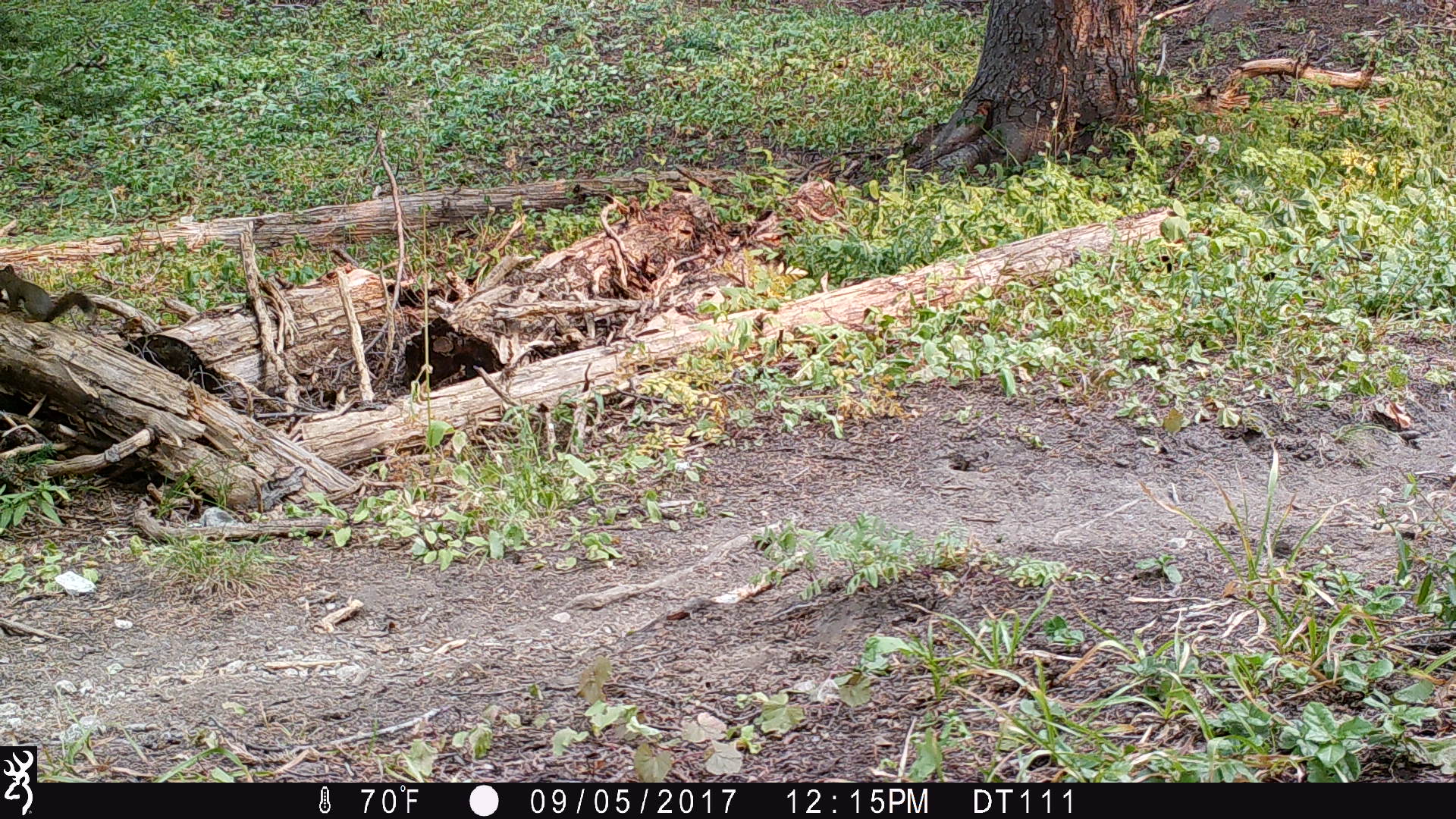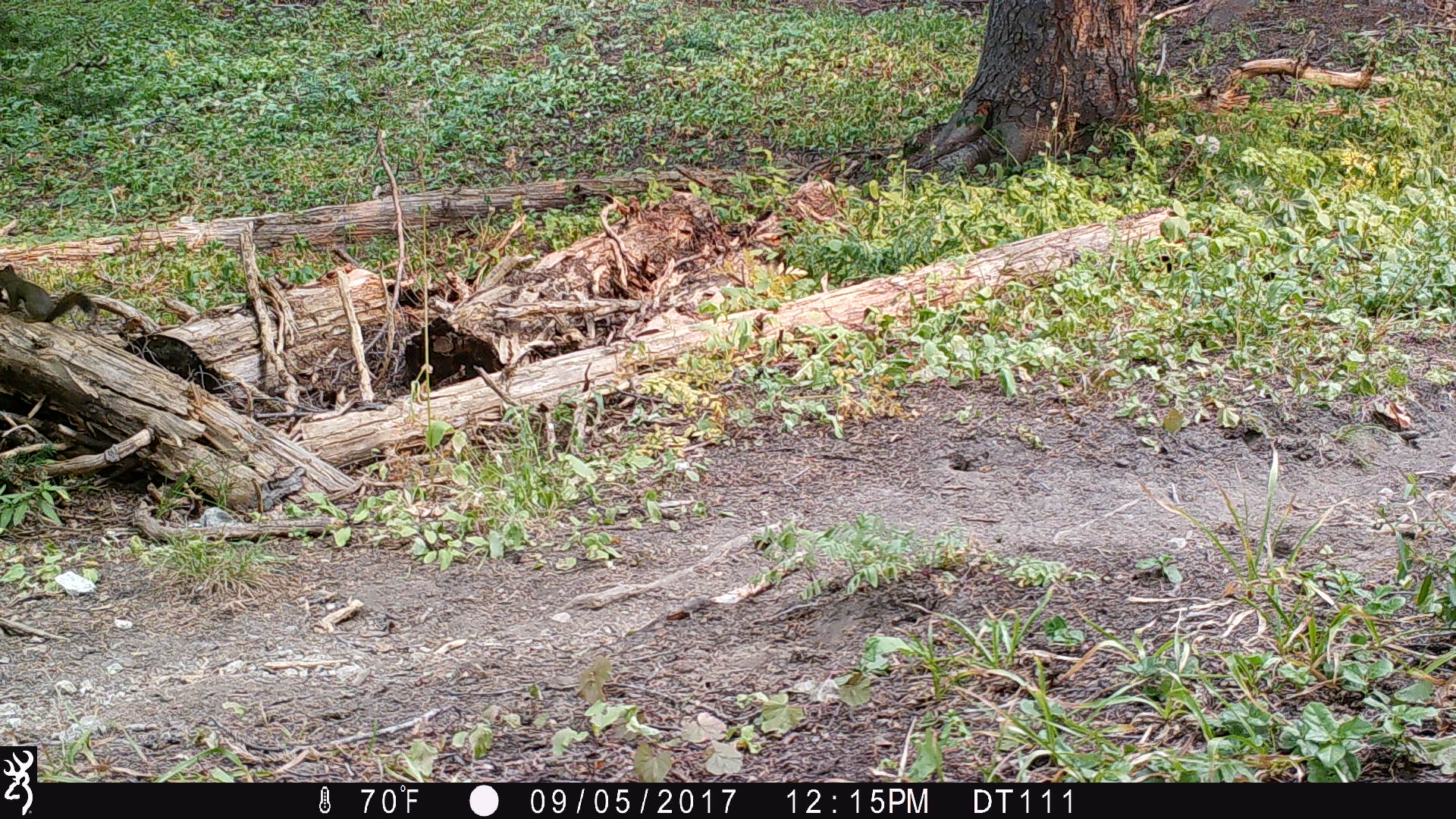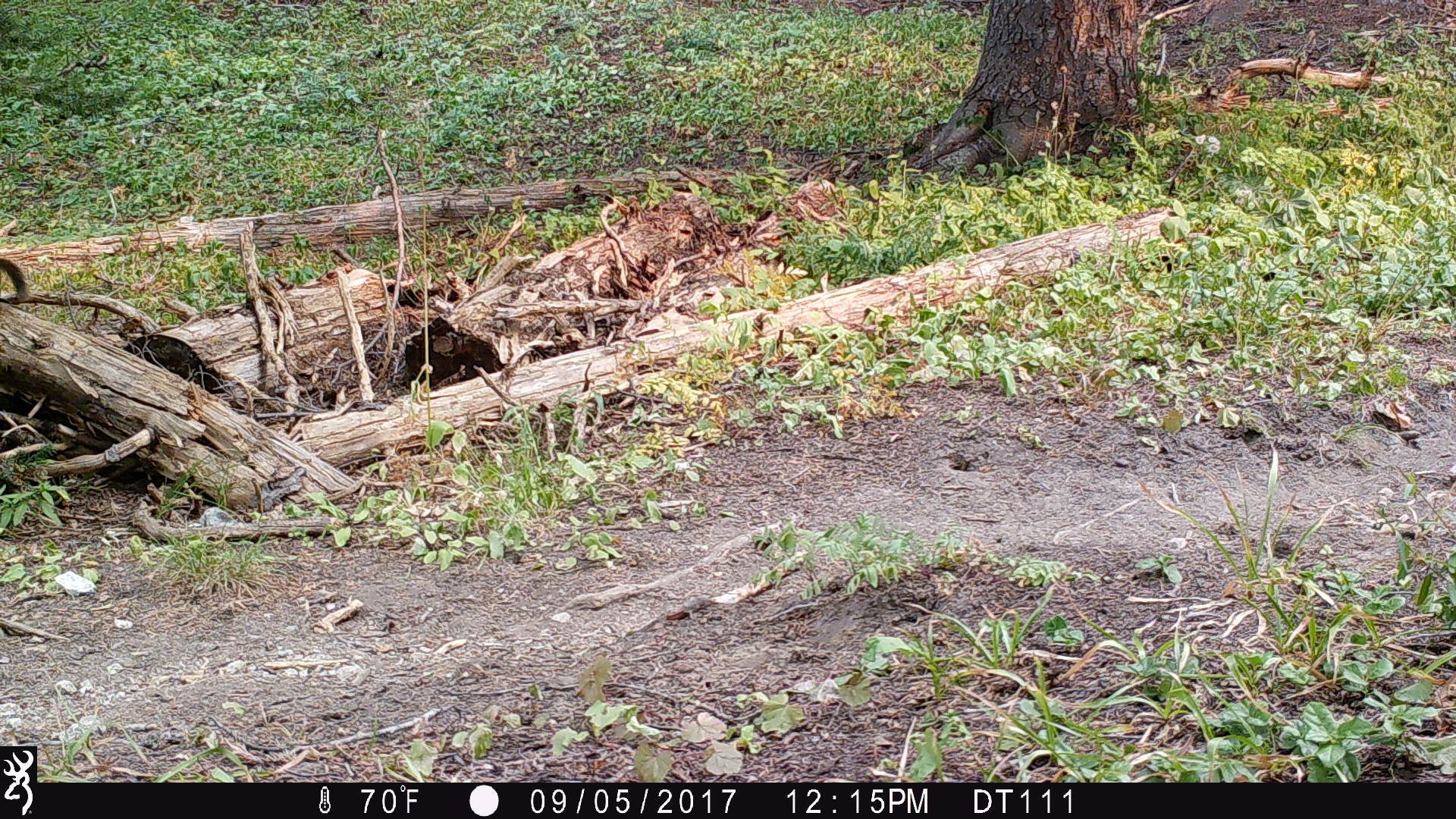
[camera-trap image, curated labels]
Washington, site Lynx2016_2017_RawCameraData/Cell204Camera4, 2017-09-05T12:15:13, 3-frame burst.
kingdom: Animalia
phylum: Chordata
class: Mammalia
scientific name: Mammalia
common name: small mammal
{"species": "small mammal (Mammalia)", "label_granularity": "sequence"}